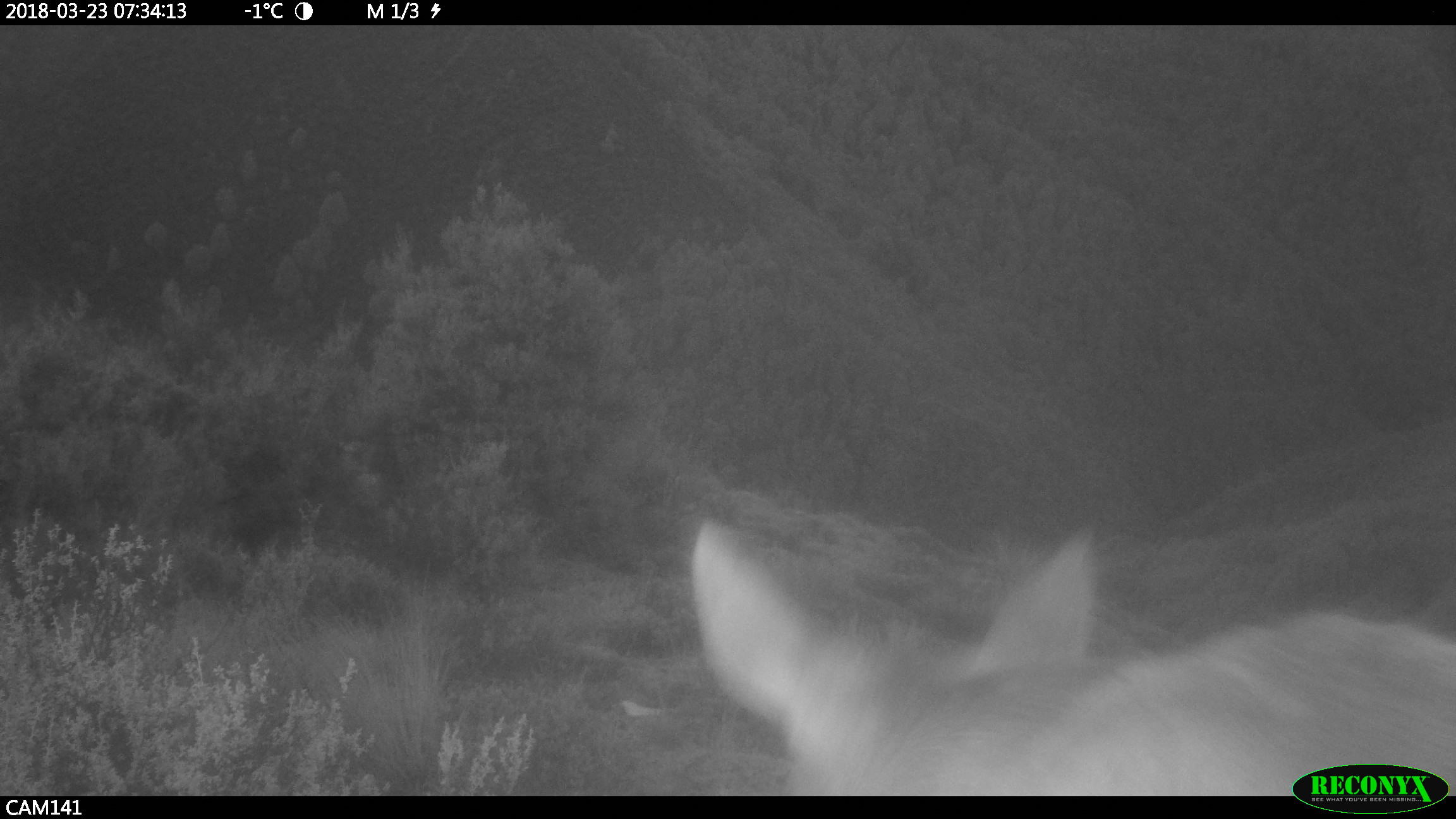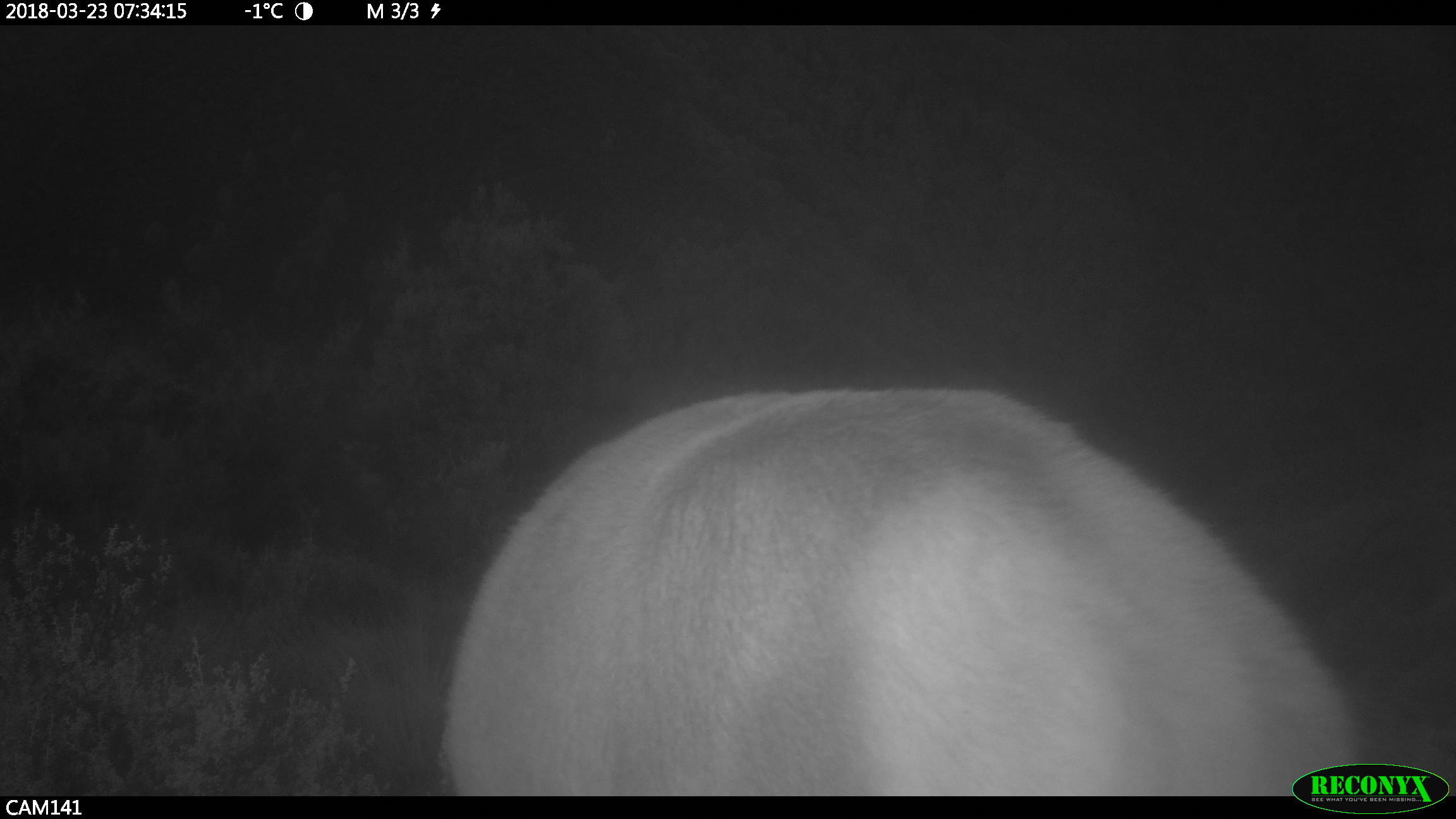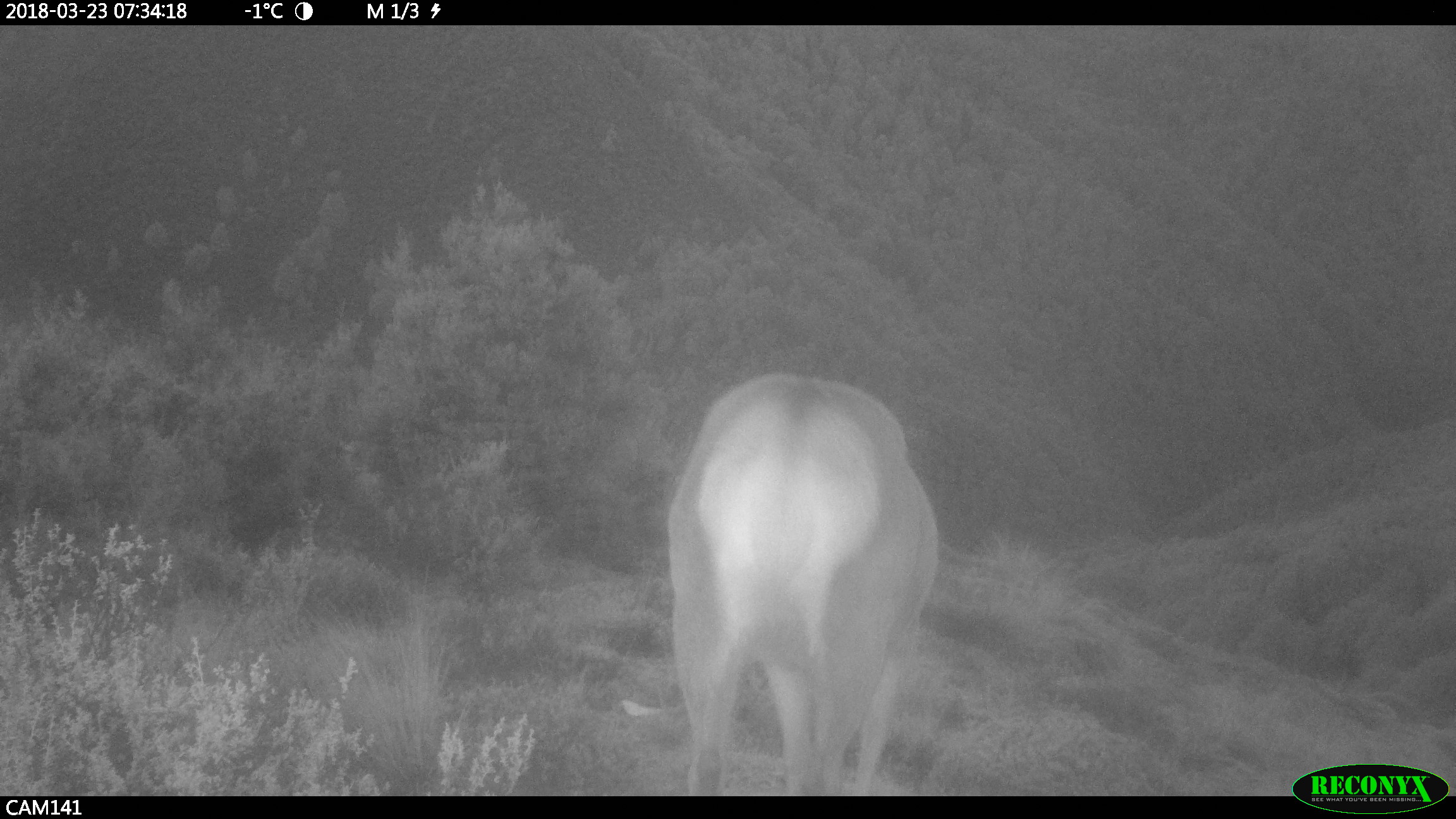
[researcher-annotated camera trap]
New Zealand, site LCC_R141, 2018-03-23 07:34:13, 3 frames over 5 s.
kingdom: Animalia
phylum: Chordata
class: Mammalia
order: Artiodactyla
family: Cervidae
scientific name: Cervidae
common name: deer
Deer (Cervidae).